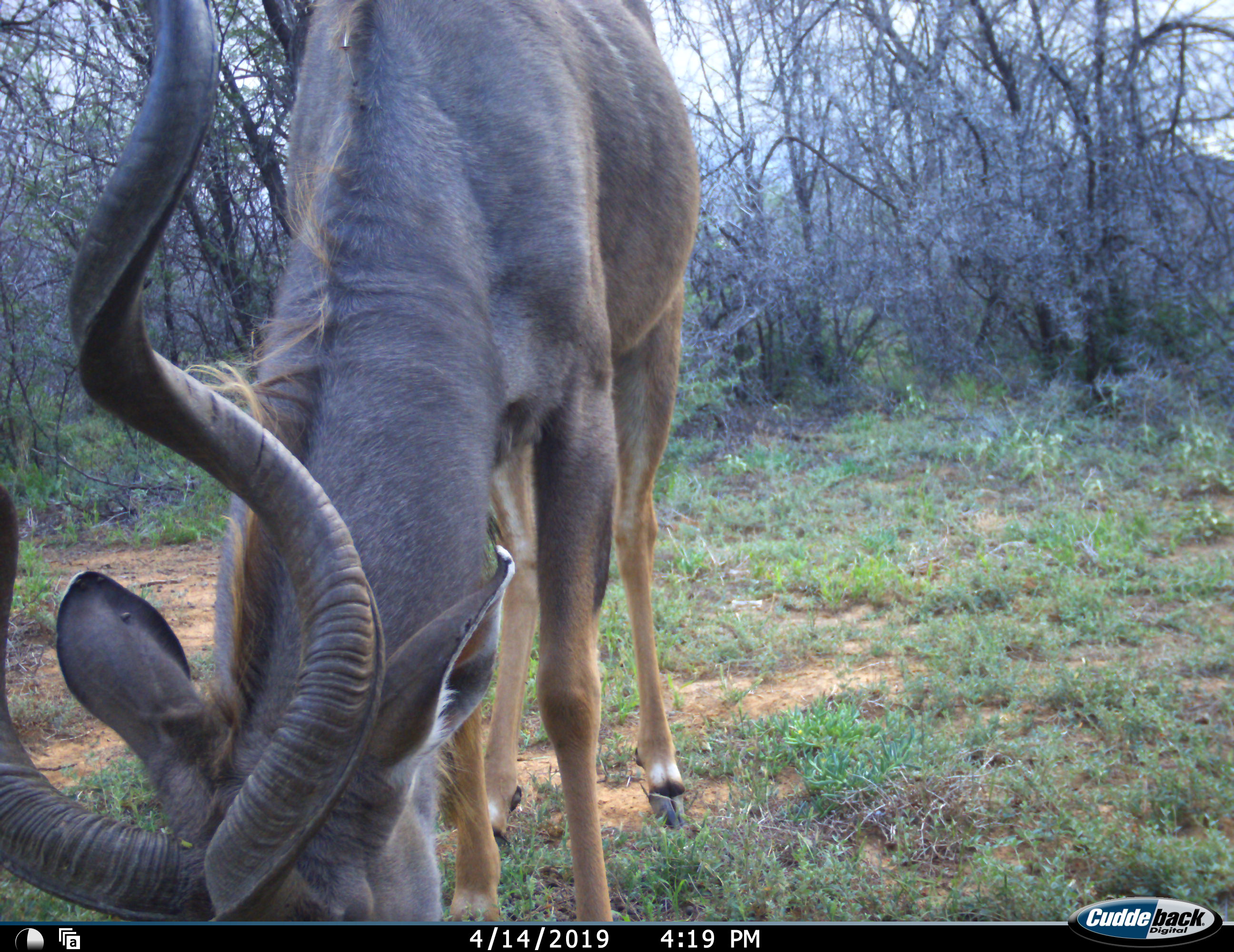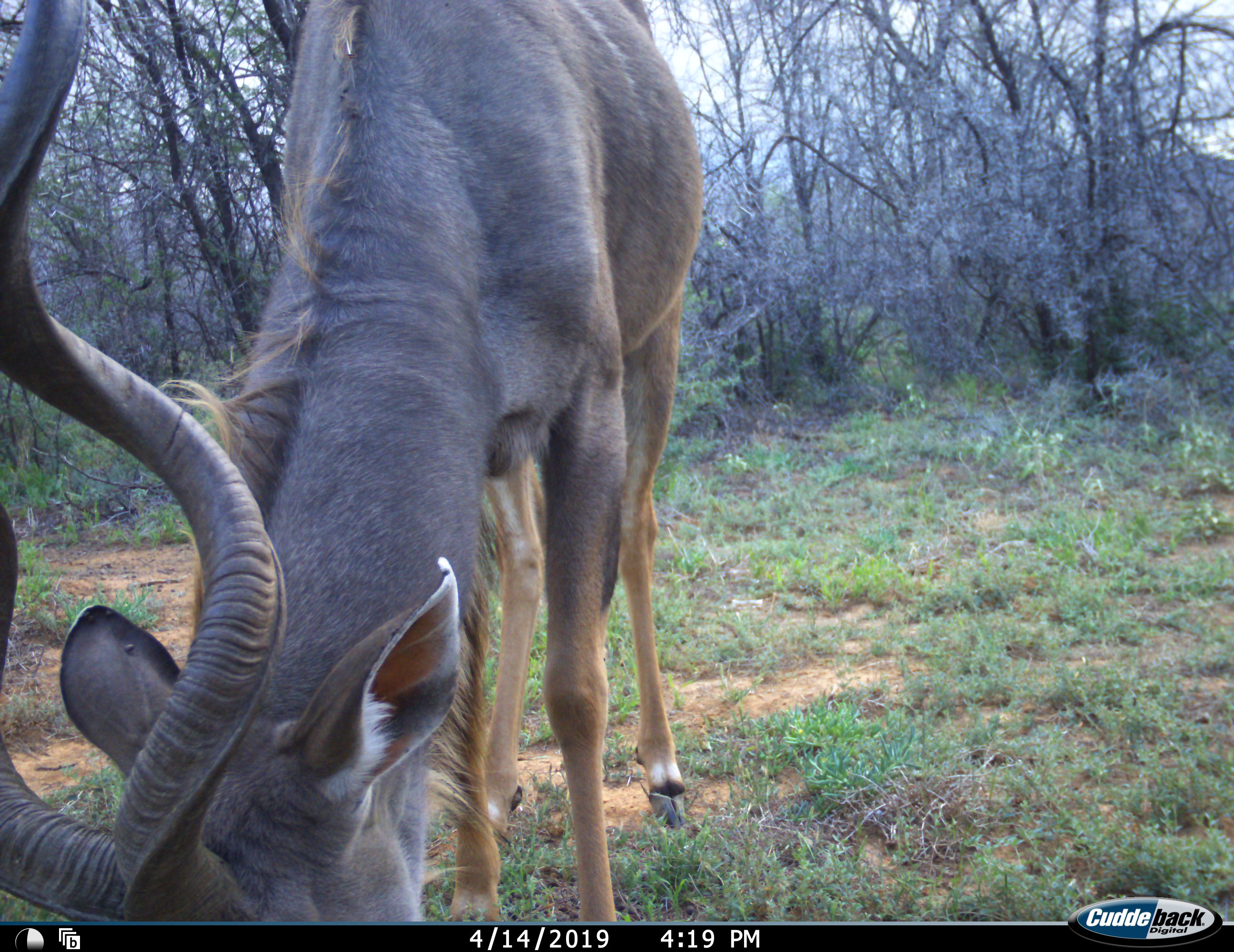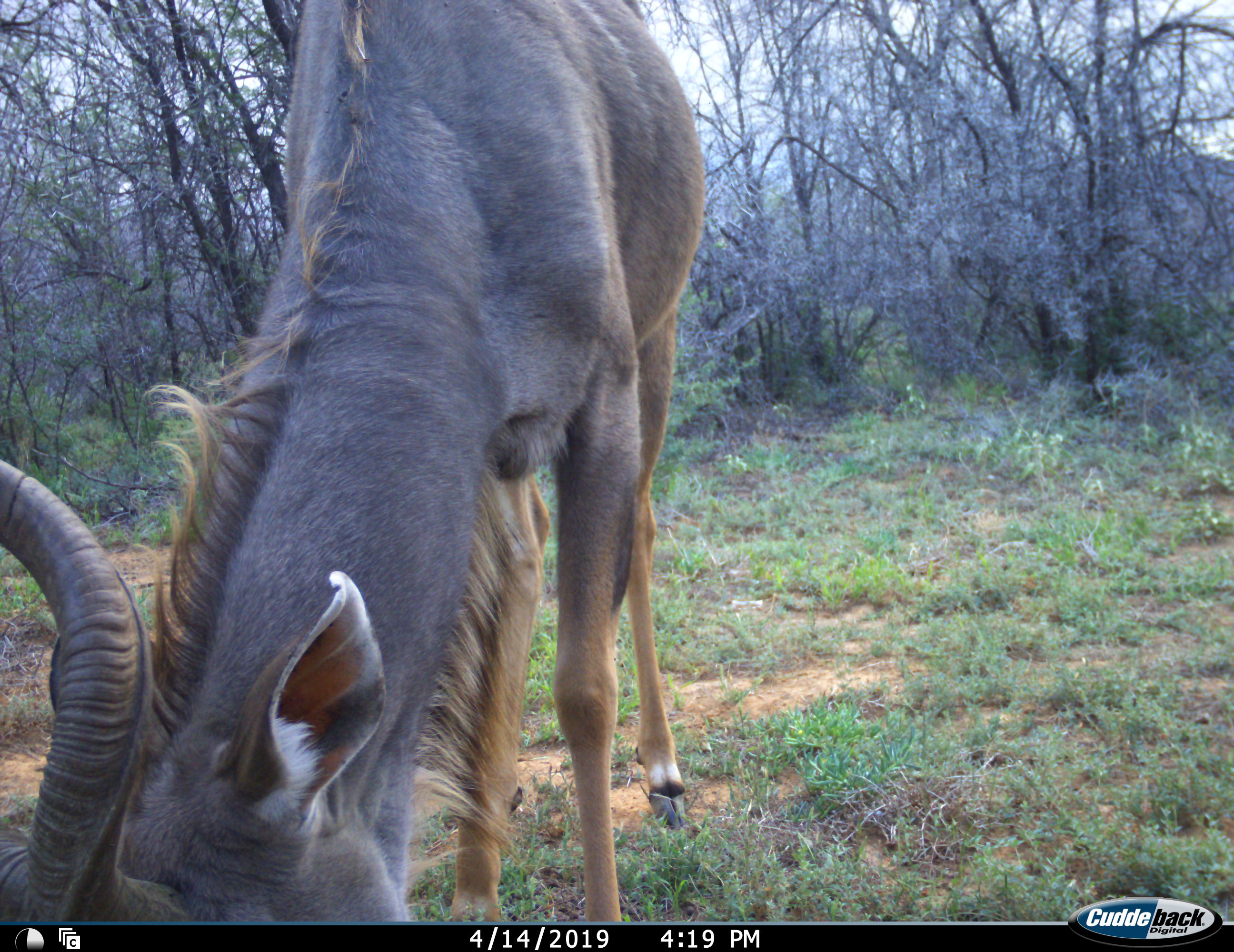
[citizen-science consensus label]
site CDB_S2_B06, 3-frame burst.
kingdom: Animalia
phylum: Chordata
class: Mammalia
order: Artiodactyla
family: Bovidae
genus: Tragelaphus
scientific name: Tragelaphus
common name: kudu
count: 1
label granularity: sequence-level